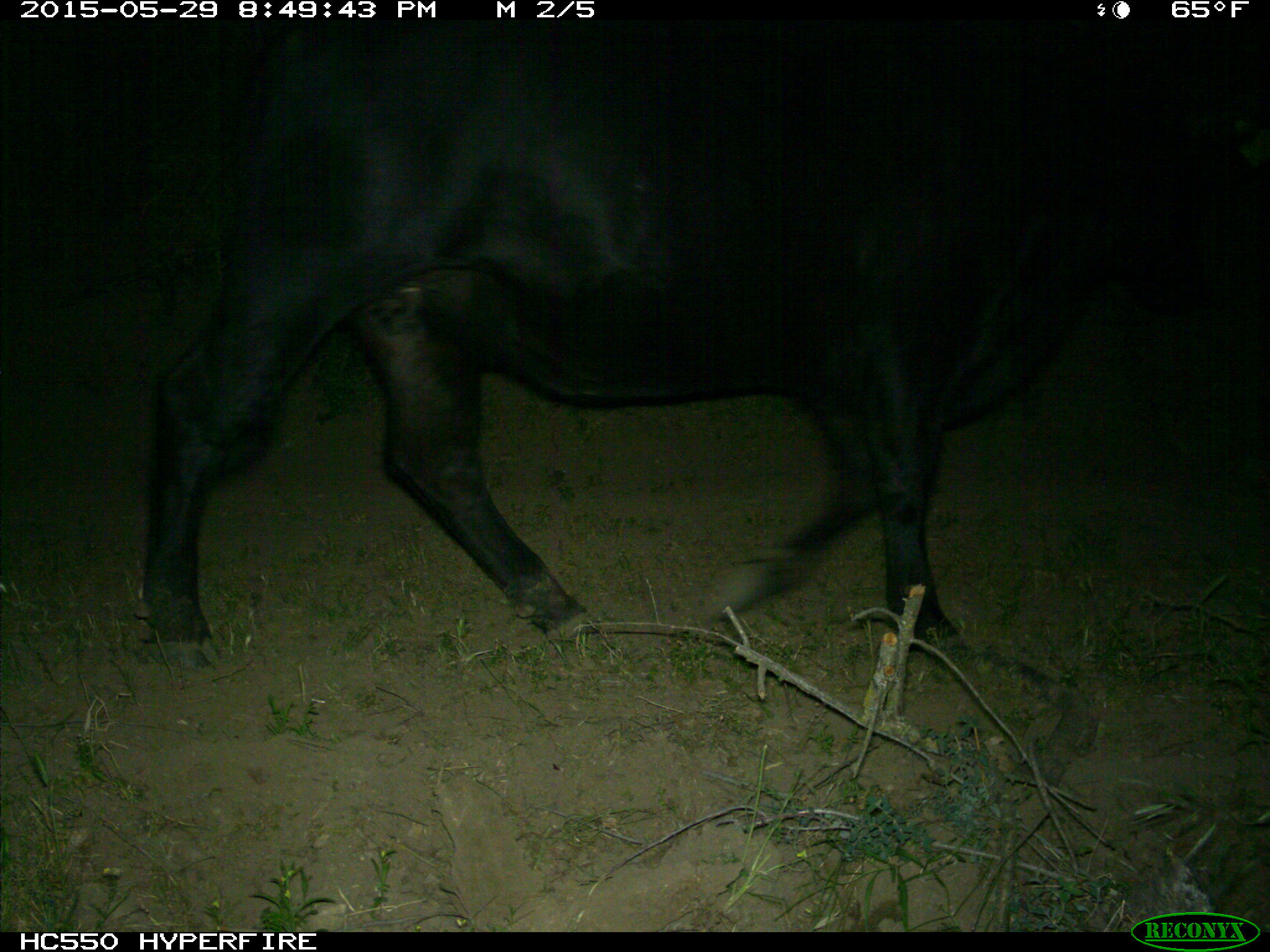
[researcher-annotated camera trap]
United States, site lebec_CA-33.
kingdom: Animalia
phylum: Chordata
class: Mammalia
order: Artiodactyla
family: Bovidae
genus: Bos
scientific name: Bos taurus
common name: domestic cow